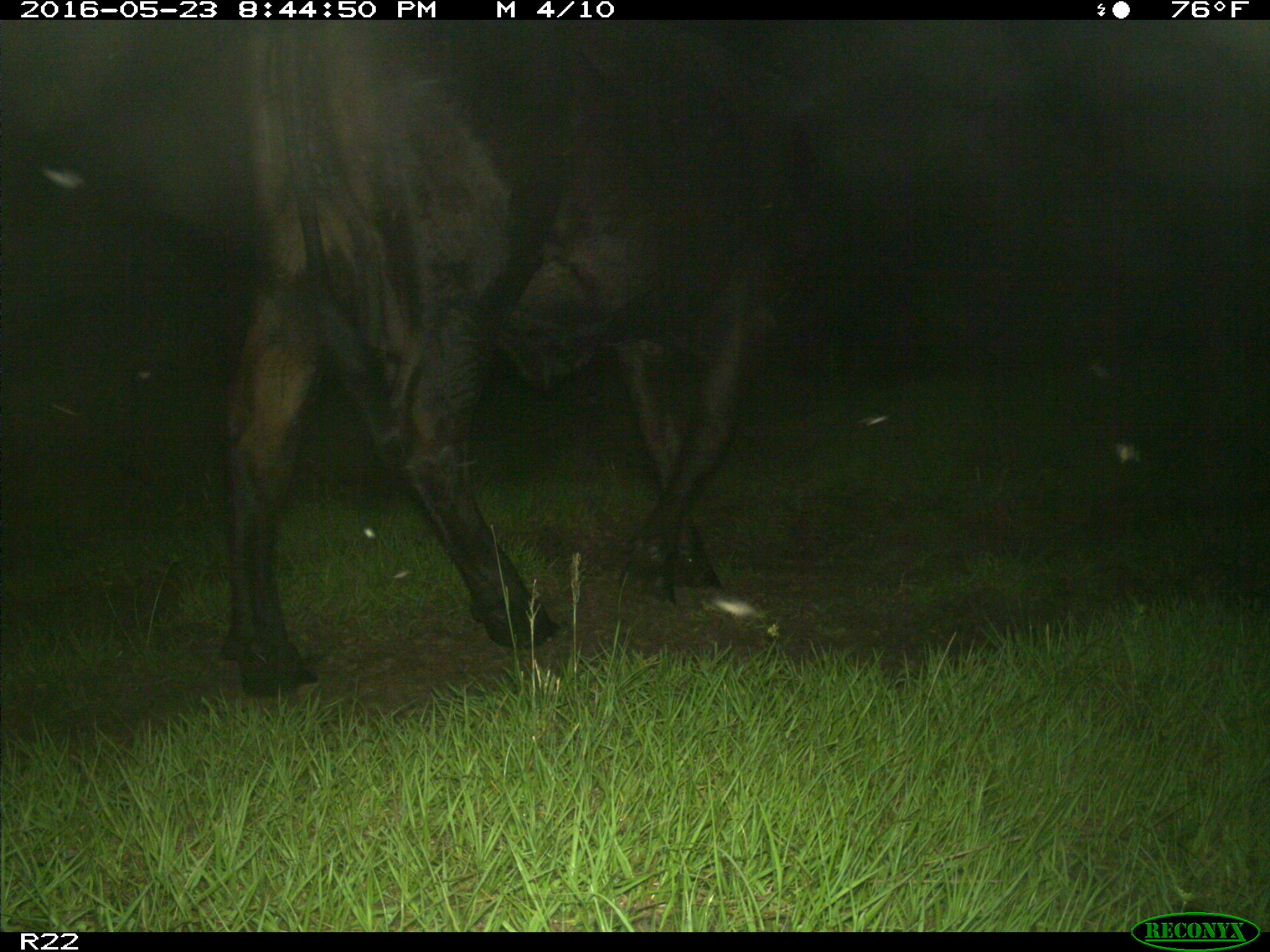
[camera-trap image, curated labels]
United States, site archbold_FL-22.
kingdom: Animalia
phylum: Chordata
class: Mammalia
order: Artiodactyla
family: Bovidae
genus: Bos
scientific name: Bos taurus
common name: domestic cow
Bos taurus (domestic cow).